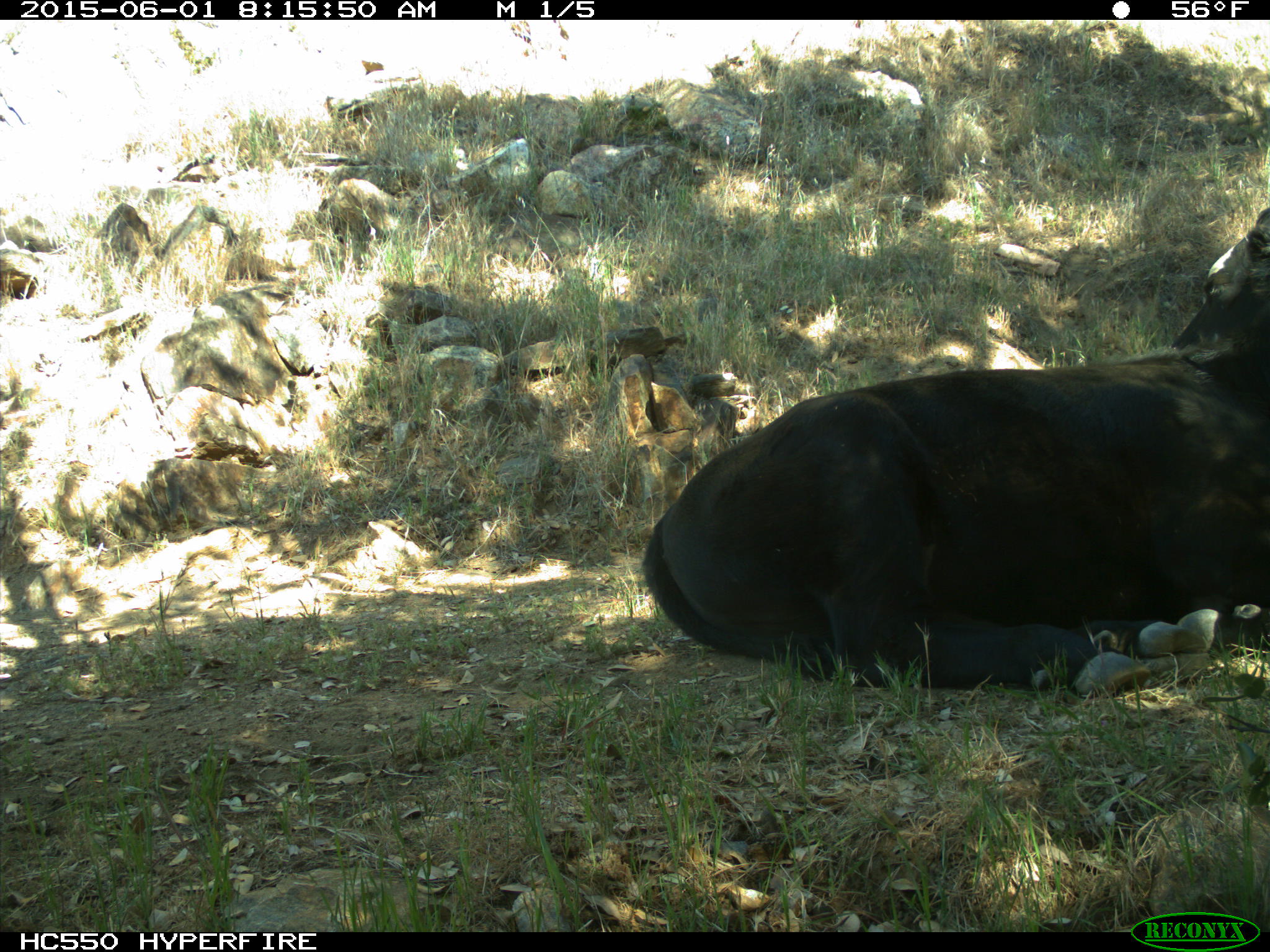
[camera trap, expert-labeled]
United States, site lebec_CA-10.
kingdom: Animalia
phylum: Chordata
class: Mammalia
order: Artiodactyla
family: Bovidae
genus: Bos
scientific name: Bos taurus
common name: domestic cow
Bos taurus (domestic cow).